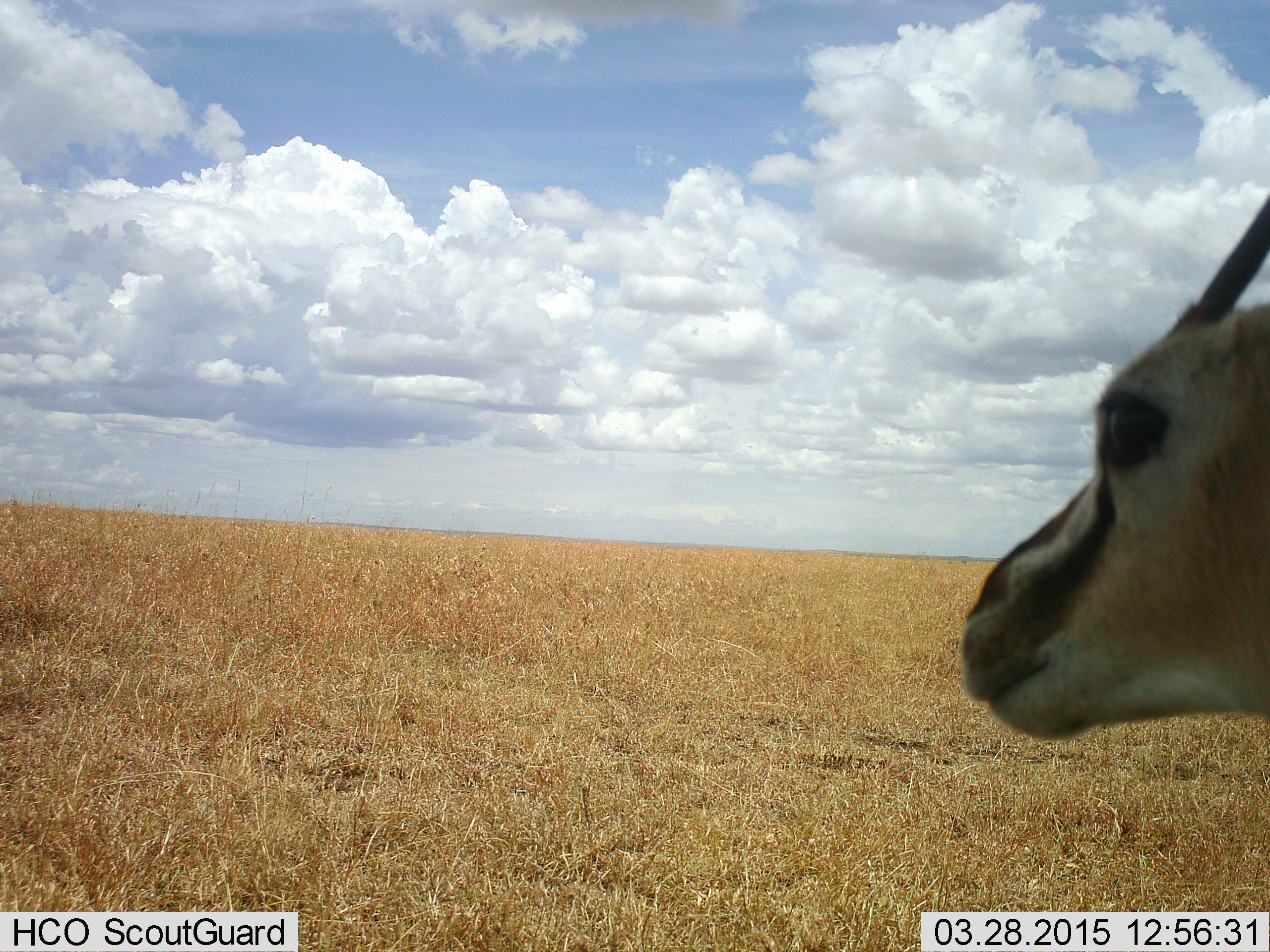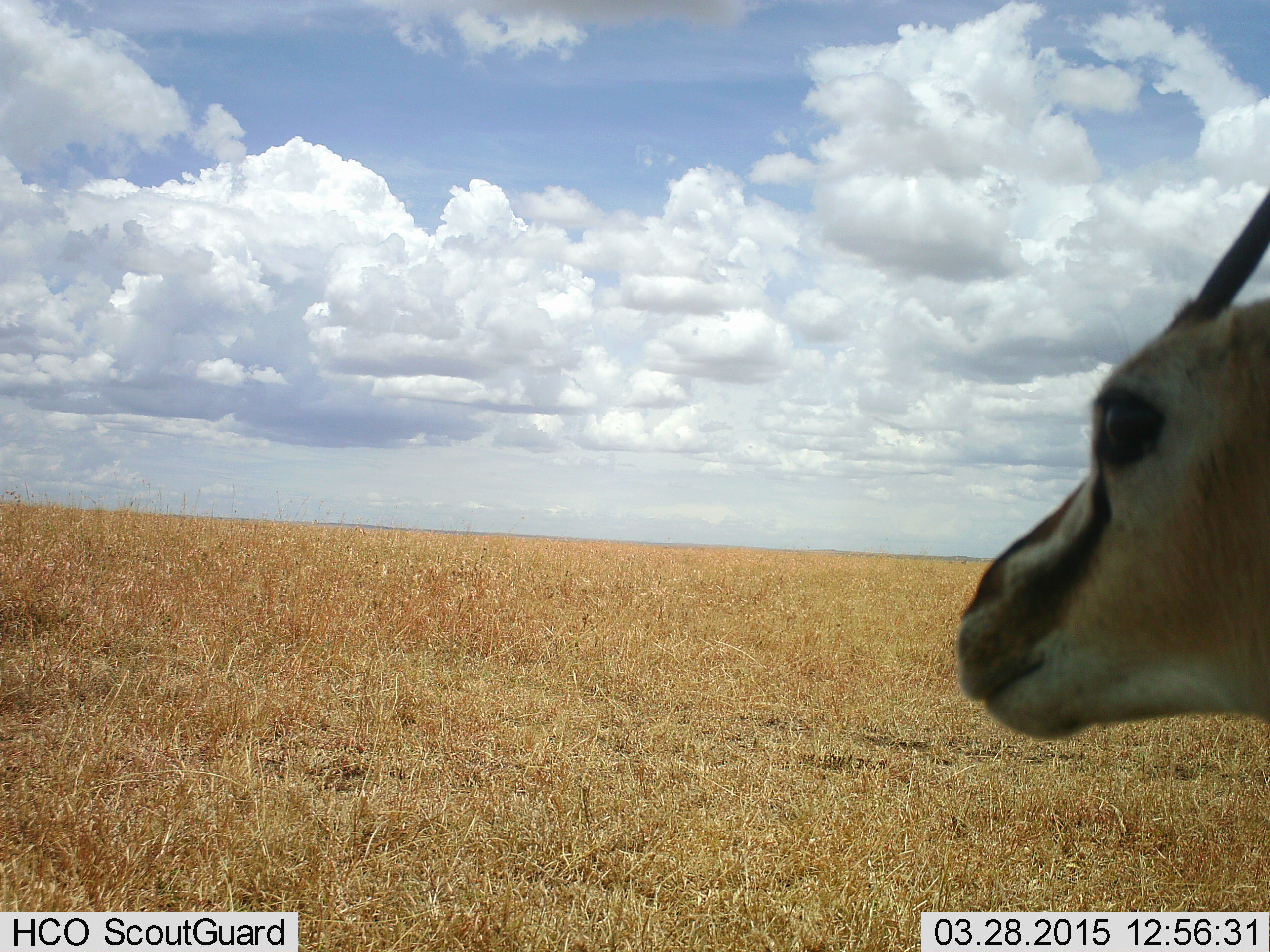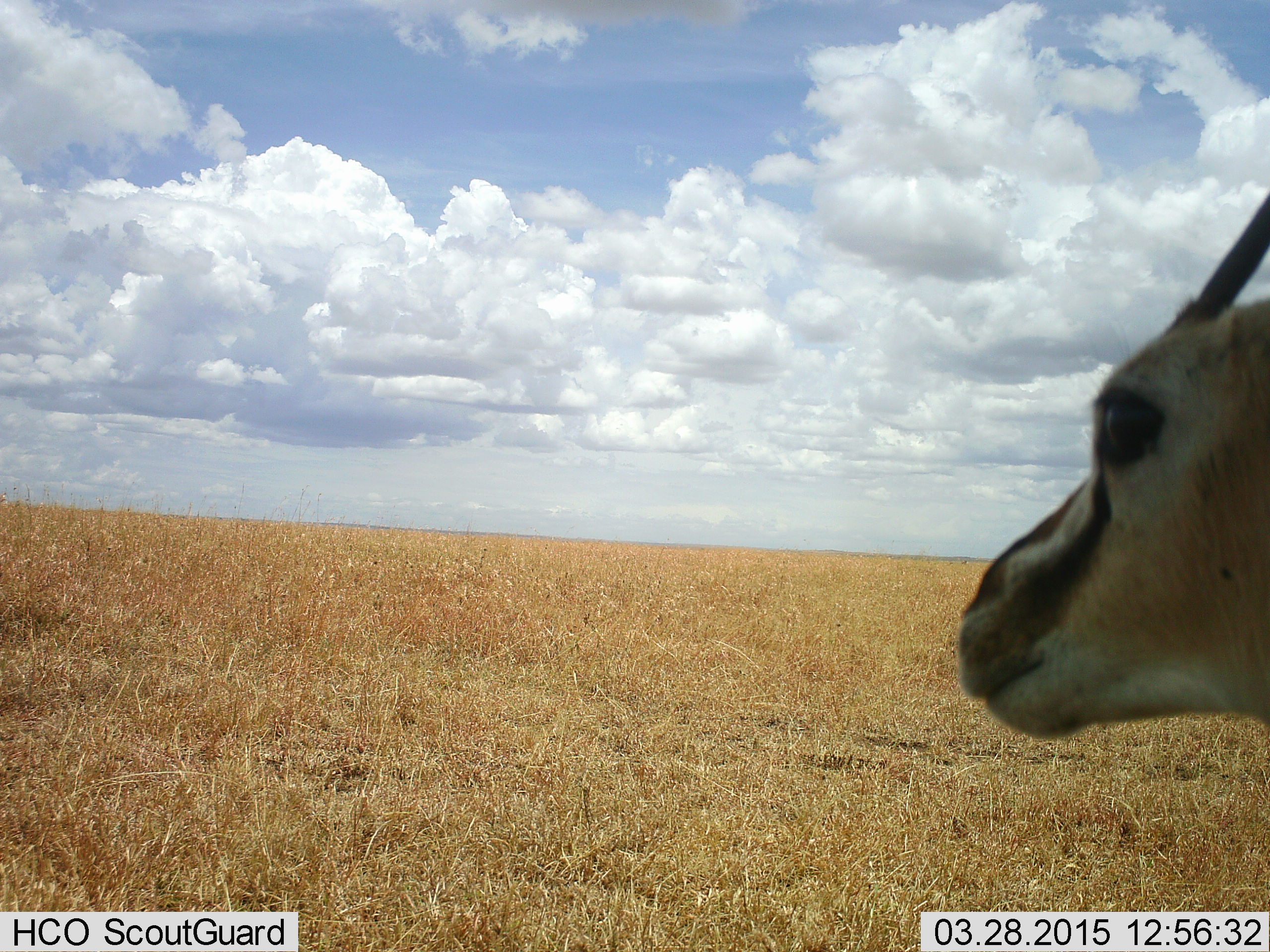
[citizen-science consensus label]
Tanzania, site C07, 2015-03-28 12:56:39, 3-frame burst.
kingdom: Animalia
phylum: Chordata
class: Mammalia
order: Artiodactyla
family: Bovidae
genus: Eudorcas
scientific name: Eudorcas thomsonii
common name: thomson's gazelle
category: gazellethomsons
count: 1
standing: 100%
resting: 0%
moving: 0%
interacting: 0%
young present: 0%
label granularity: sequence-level